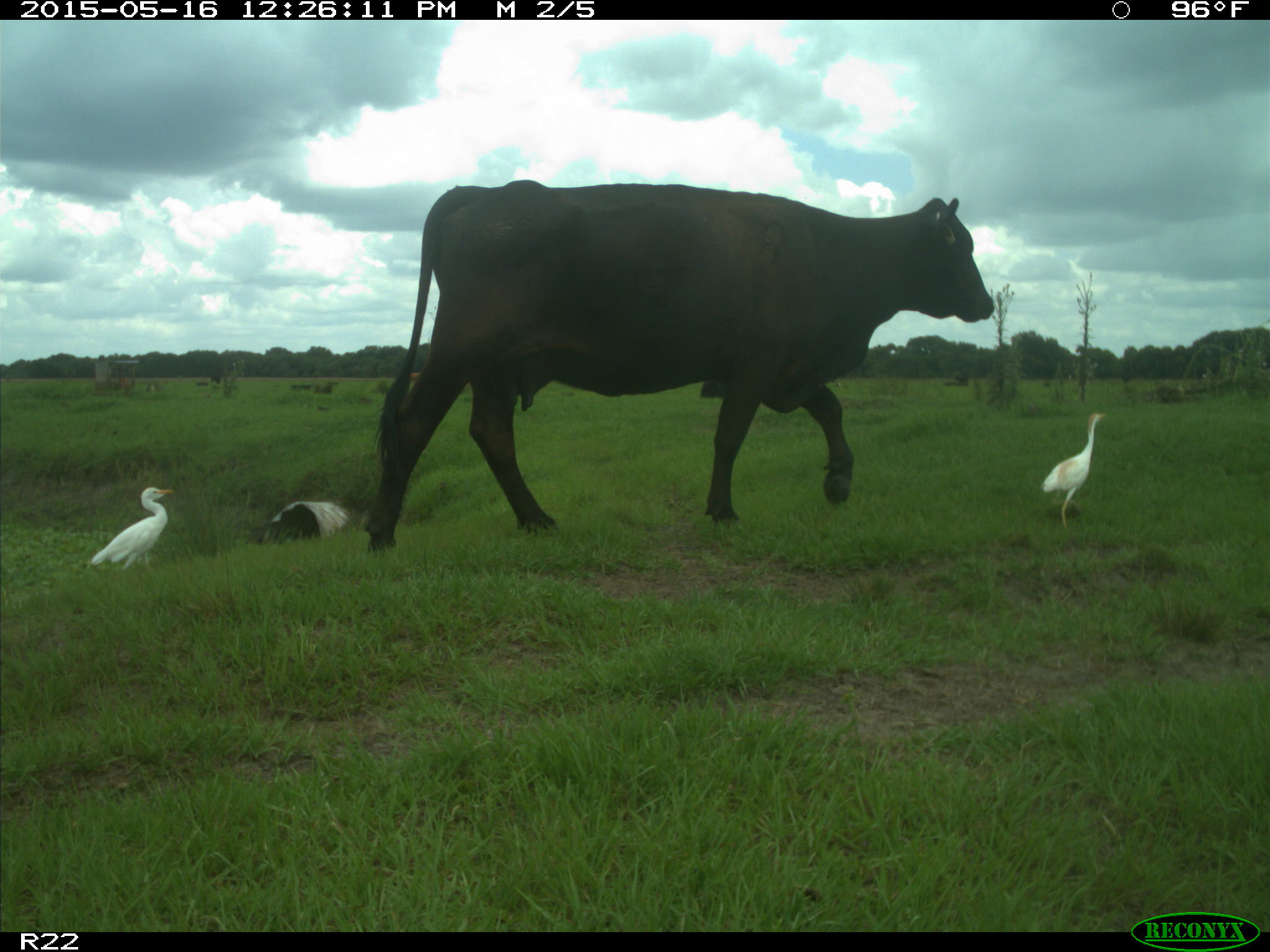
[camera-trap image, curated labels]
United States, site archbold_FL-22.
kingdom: Animalia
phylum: Chordata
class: Mammalia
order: Artiodactyla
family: Bovidae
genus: Bos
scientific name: Bos taurus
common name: domestic cow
Bos taurus (domestic cow).